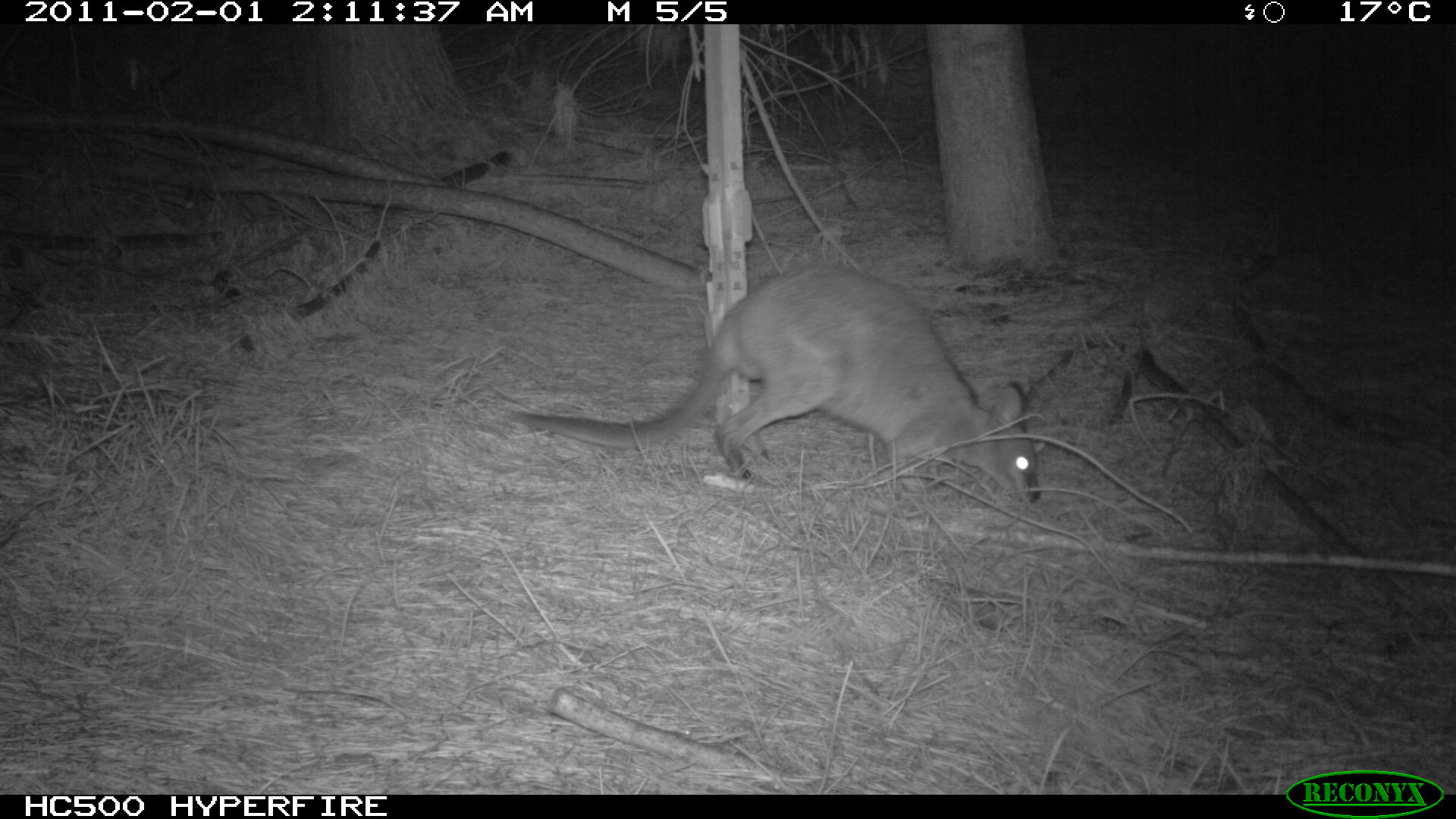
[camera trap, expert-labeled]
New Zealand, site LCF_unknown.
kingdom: Animalia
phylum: Chordata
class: Mammalia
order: Diprotodontia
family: Macropodidae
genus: Notamacropus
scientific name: Notamacropus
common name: wallaby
Wallaby (Notamacropus).